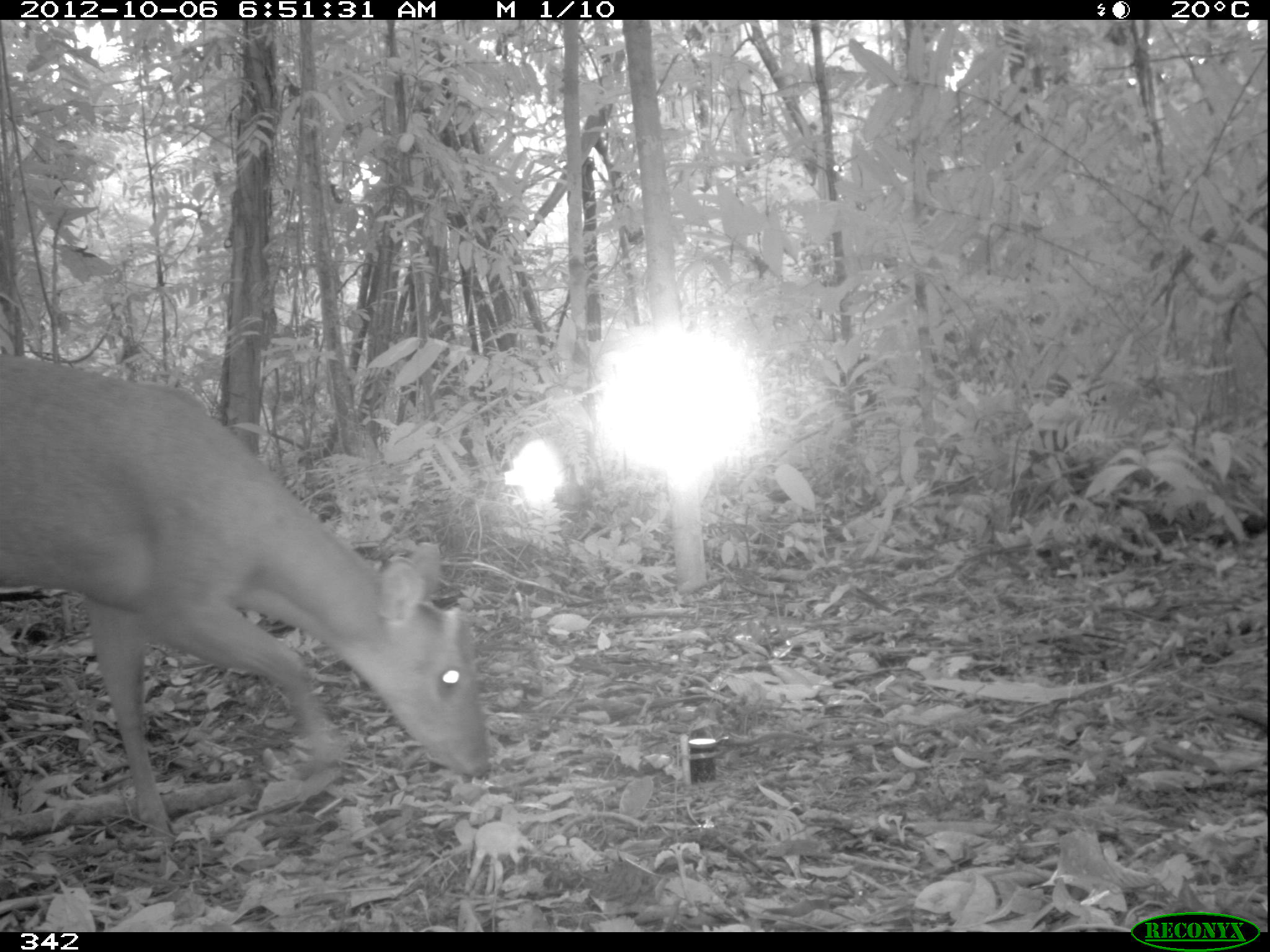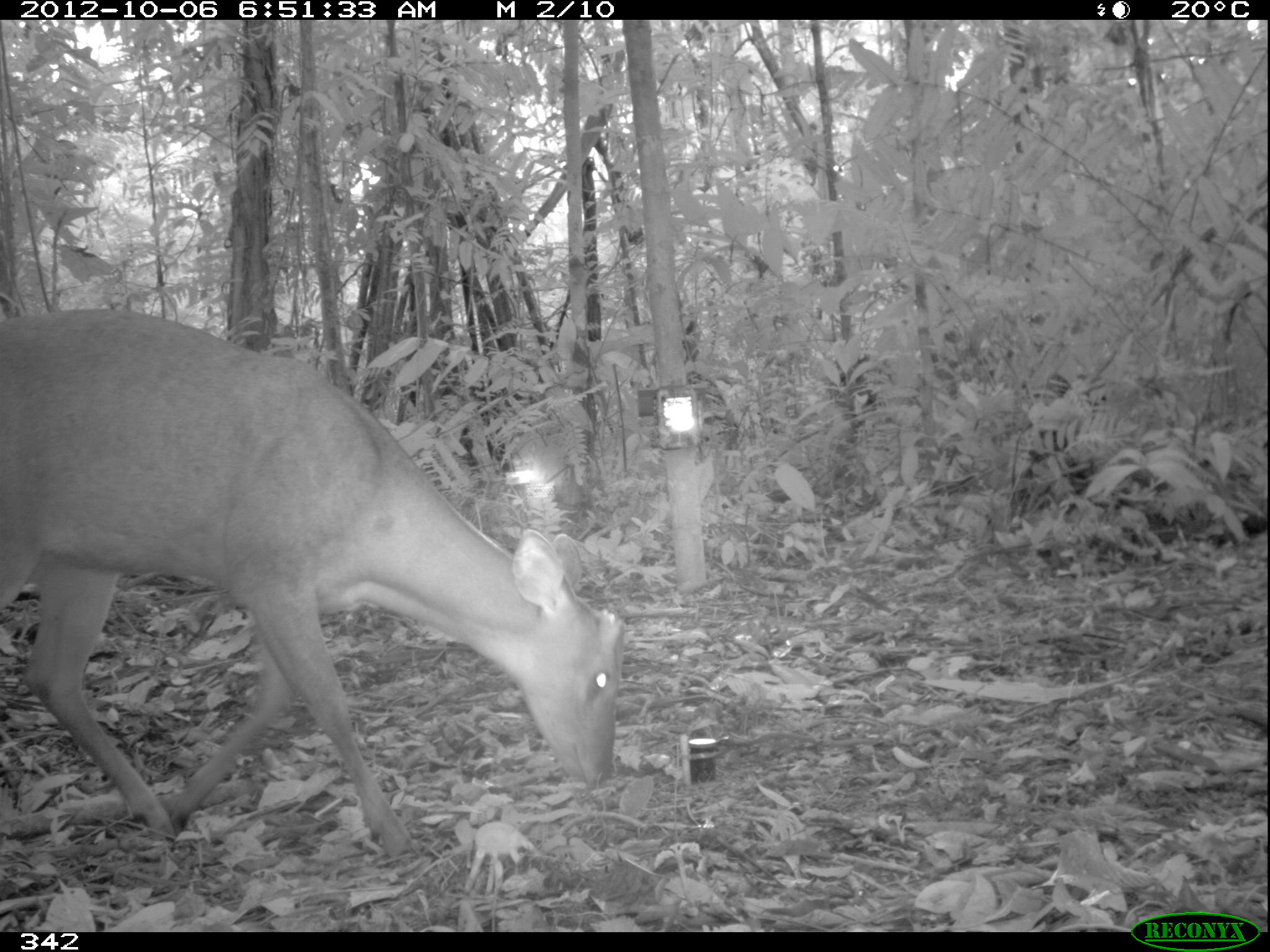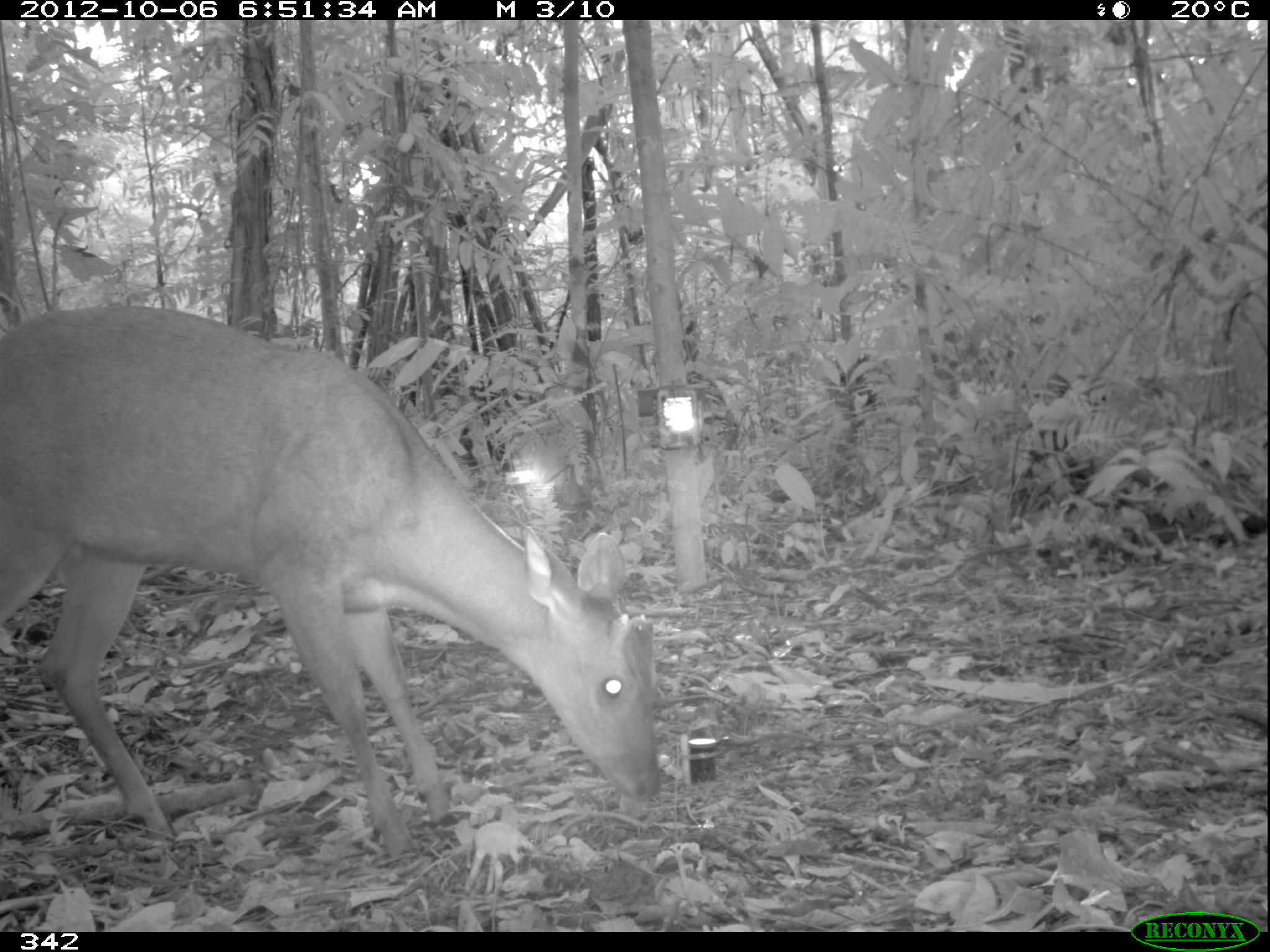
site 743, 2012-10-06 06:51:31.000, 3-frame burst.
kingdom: Animalia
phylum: Chordata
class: Mammalia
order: Artiodactyla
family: Cervidae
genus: Mazama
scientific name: Mazama americana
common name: red brocket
Mazama americana (red brocket).